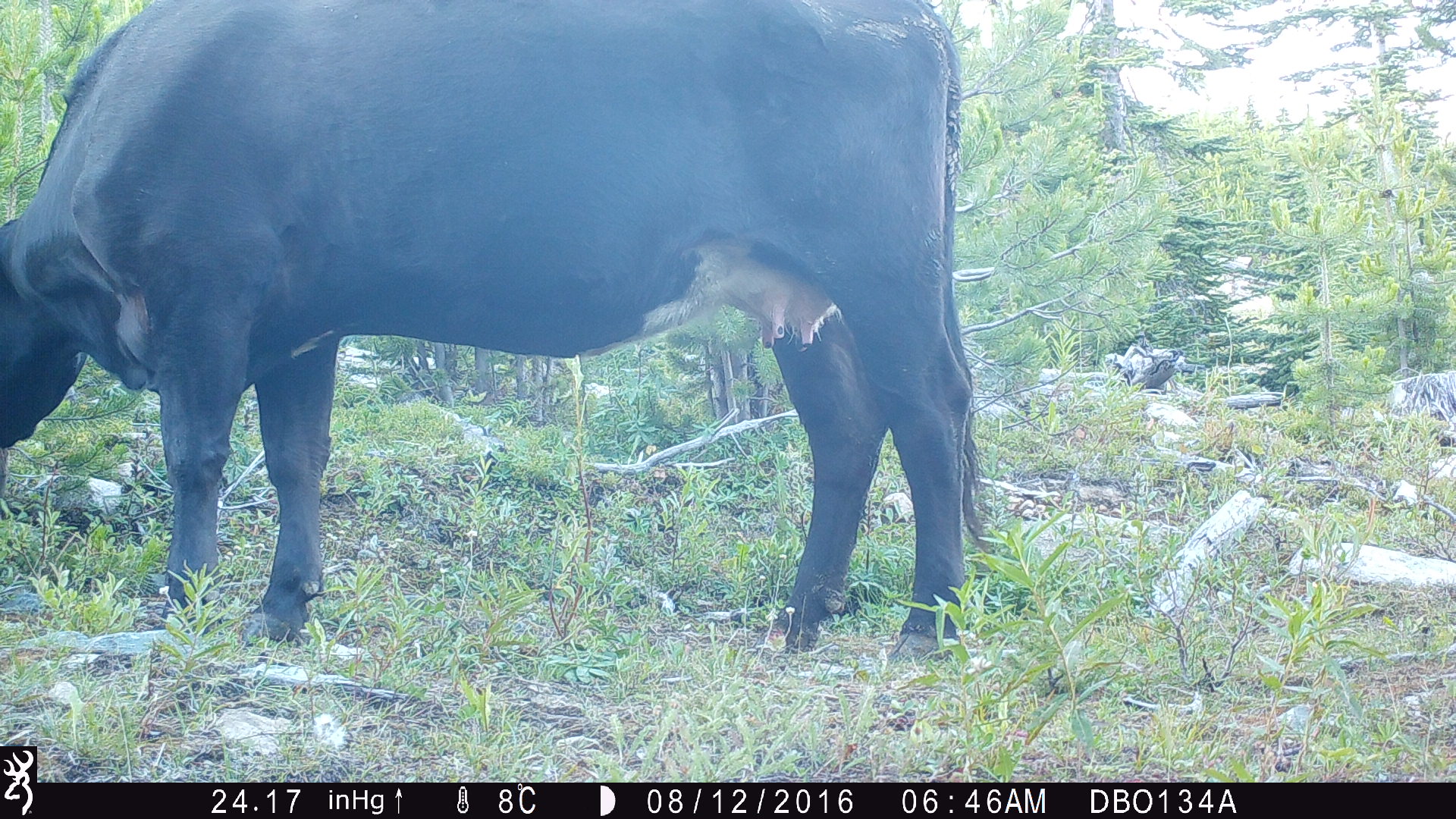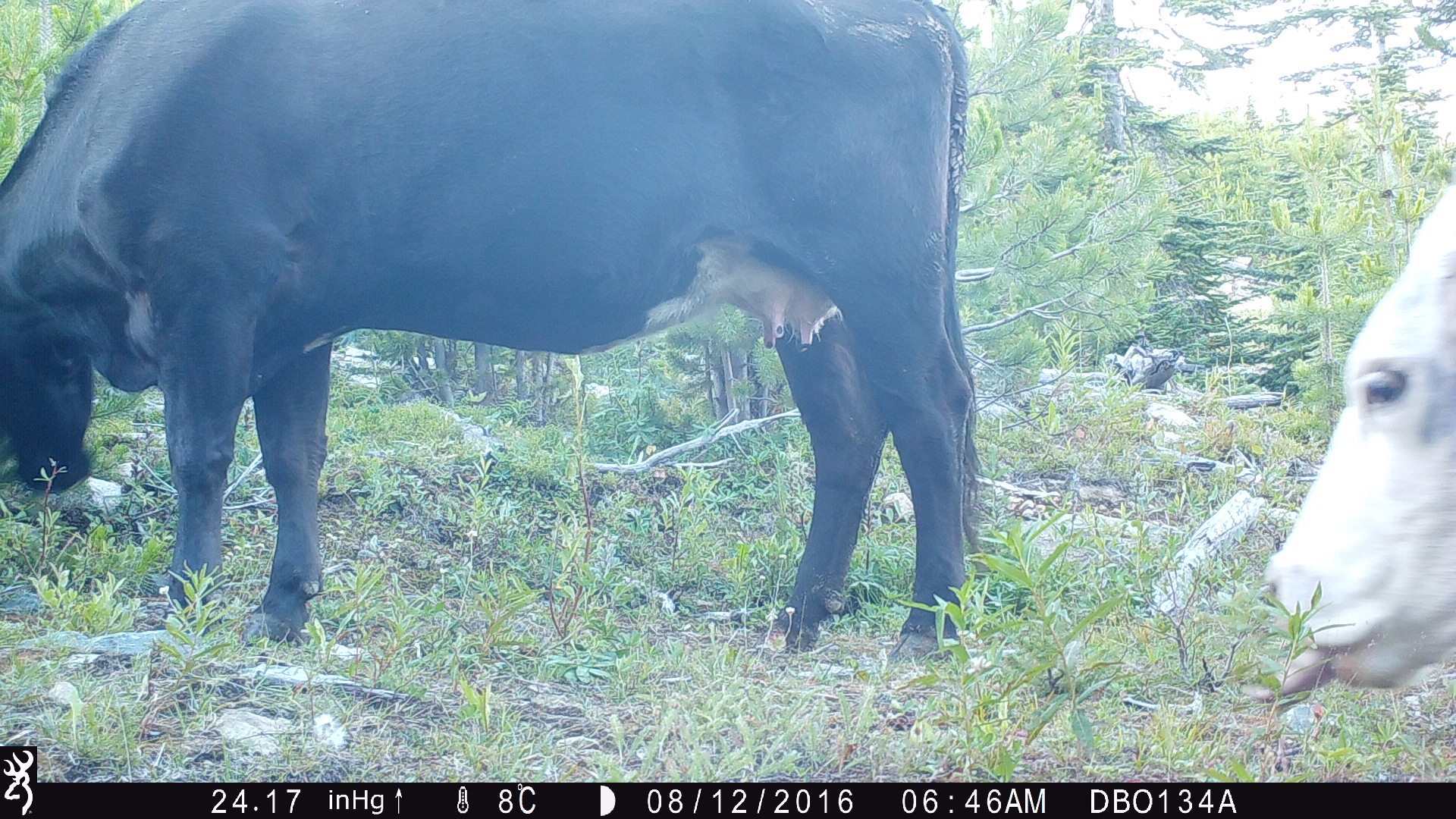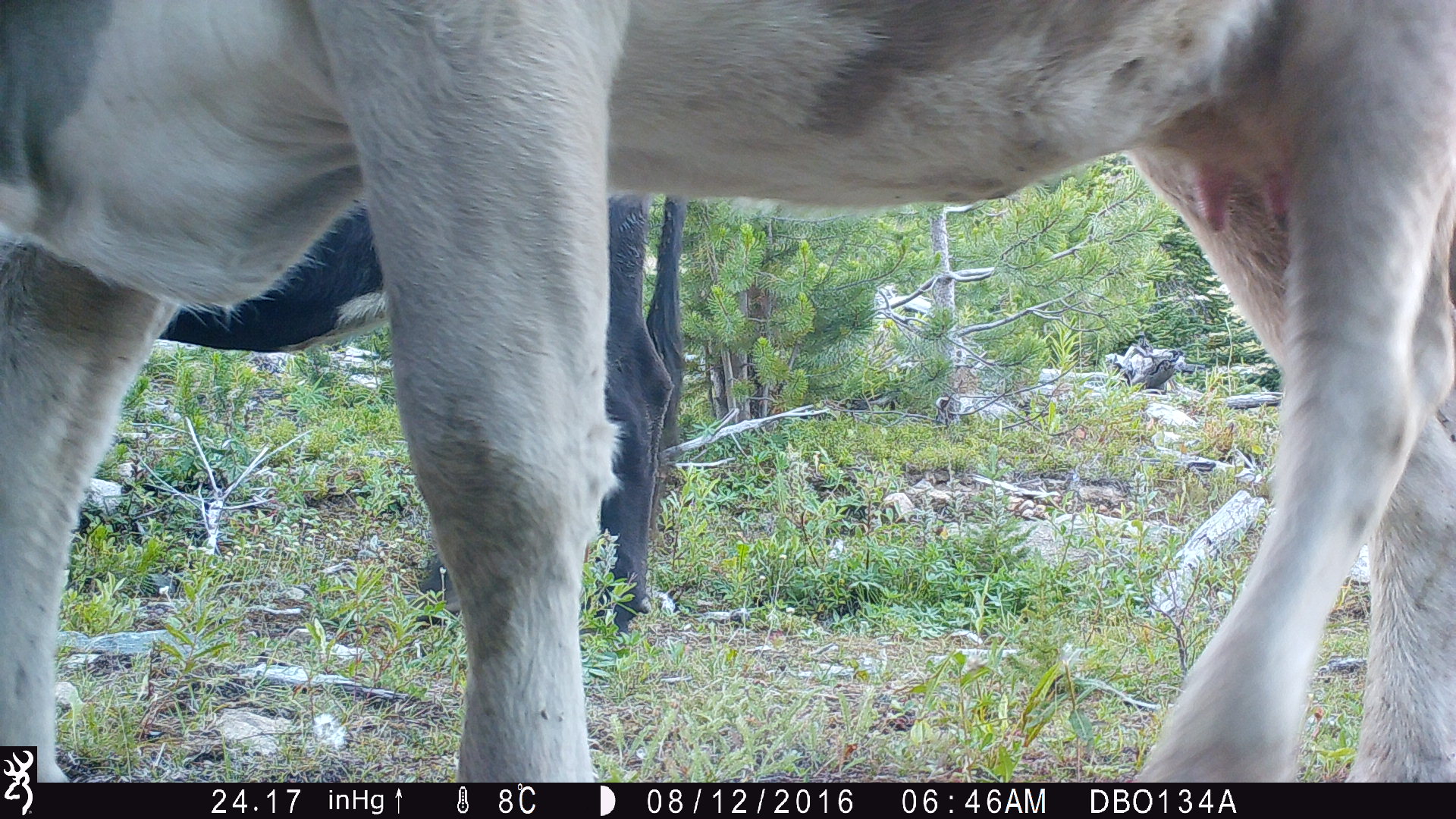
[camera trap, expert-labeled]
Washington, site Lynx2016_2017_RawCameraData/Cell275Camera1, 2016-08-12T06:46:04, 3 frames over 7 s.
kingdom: Animalia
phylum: Chordata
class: Mammalia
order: Artiodactyla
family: Bovidae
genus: Bos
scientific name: Bos taurus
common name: domestic cattle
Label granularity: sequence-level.